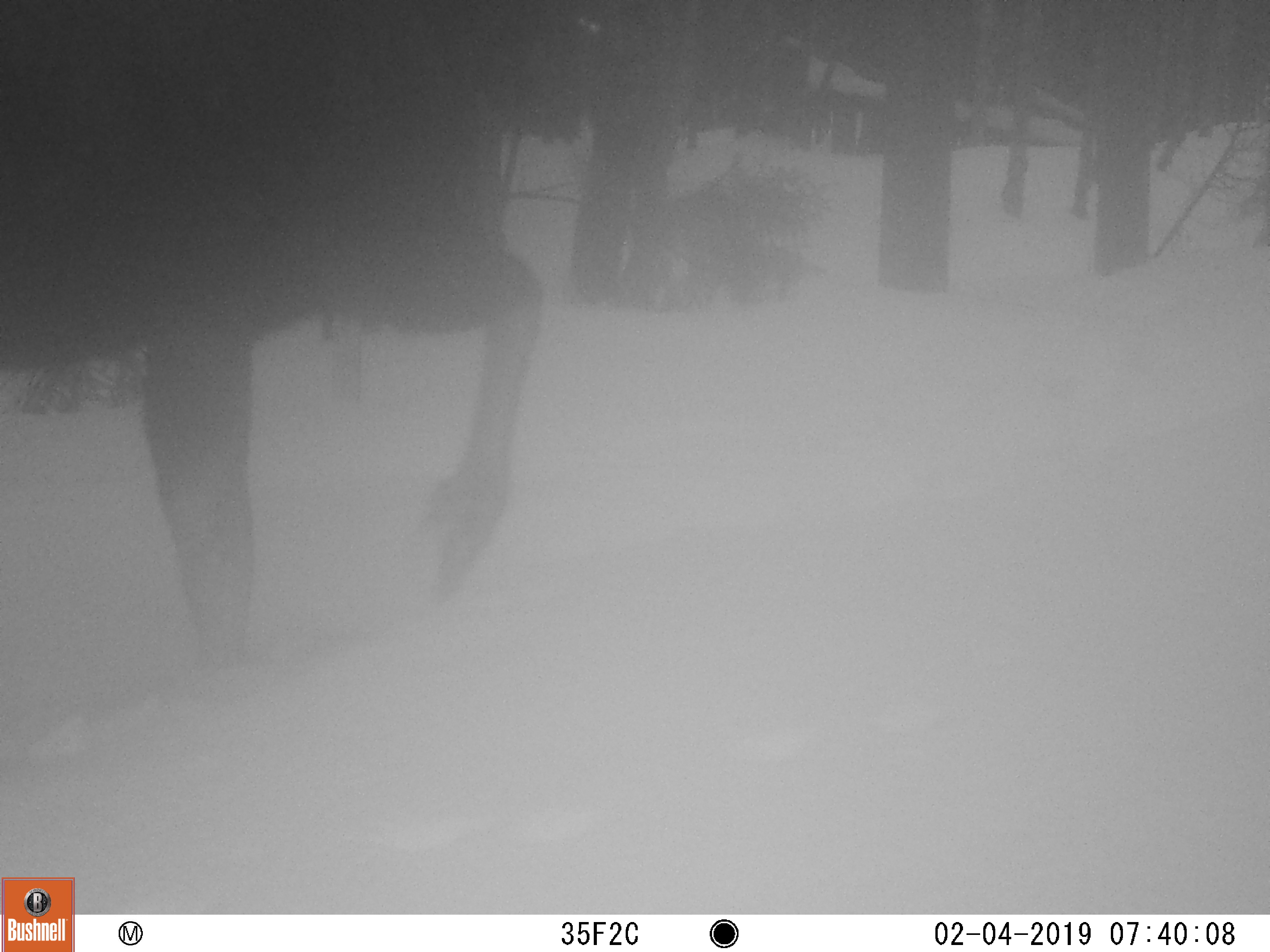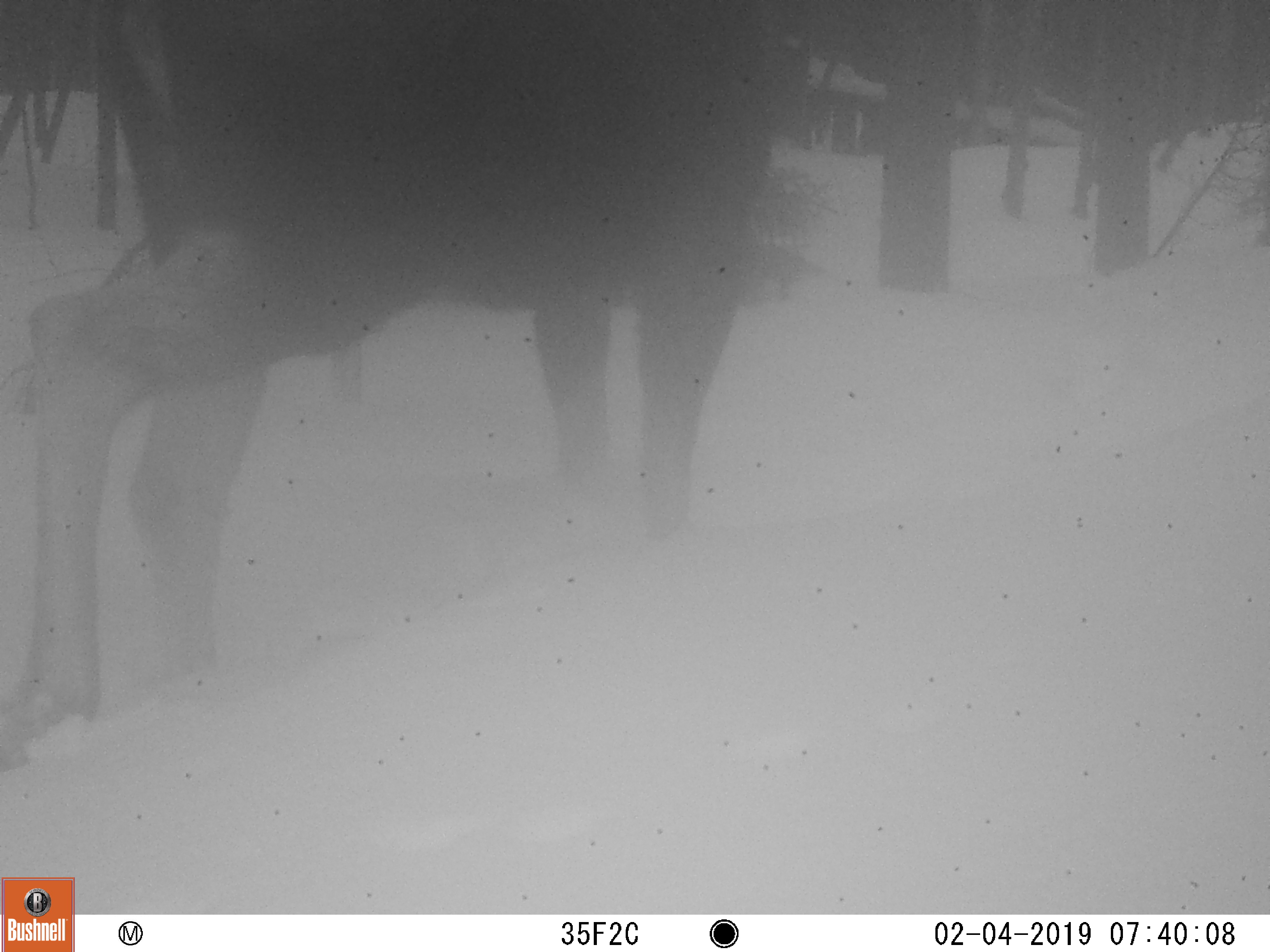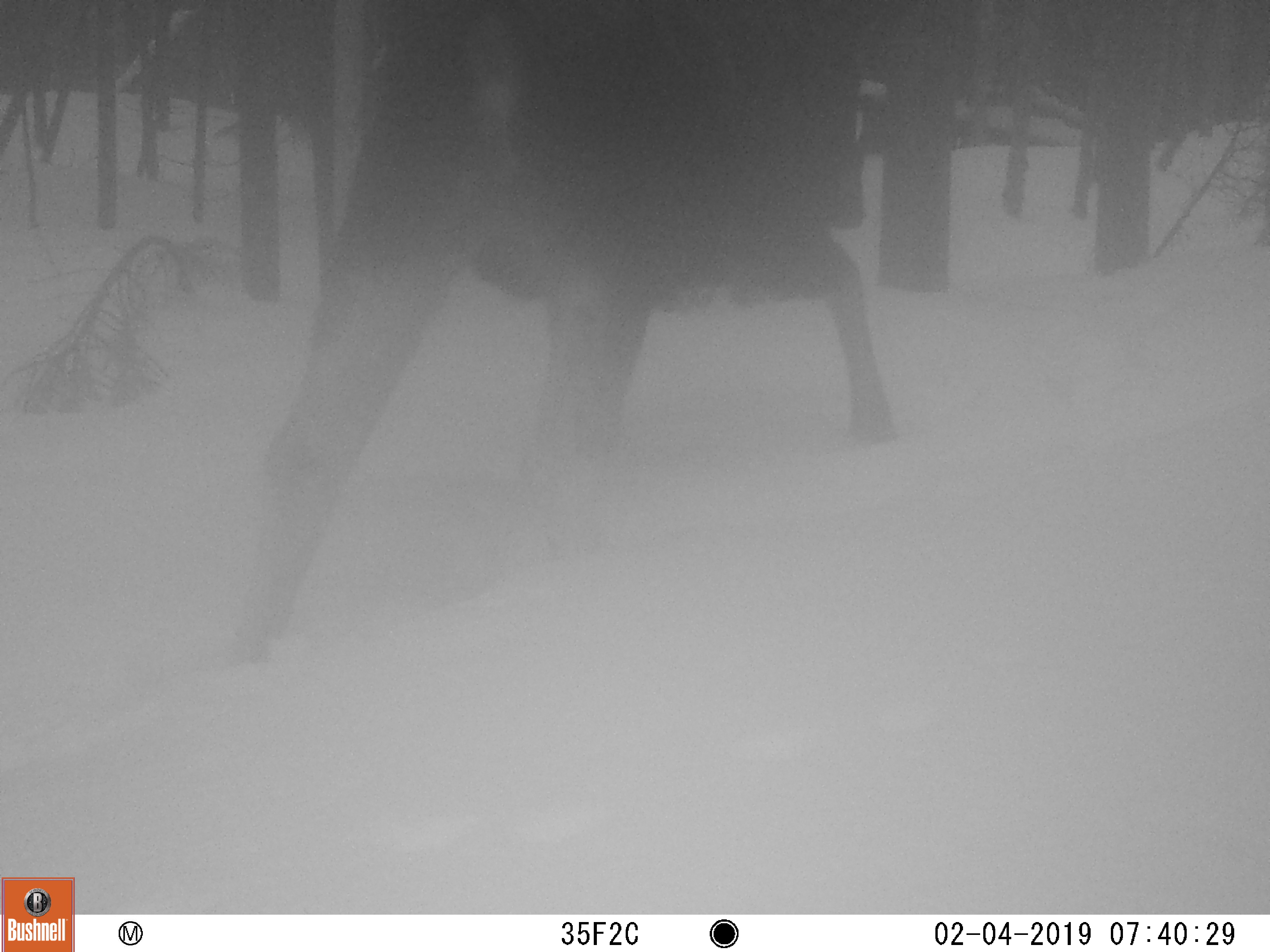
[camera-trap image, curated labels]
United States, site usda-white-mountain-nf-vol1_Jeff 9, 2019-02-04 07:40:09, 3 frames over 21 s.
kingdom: Animalia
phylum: Chordata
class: Mammalia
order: Artiodactyla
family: Cervidae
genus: Alces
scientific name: Alces alces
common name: moose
Moose (Alces alces).